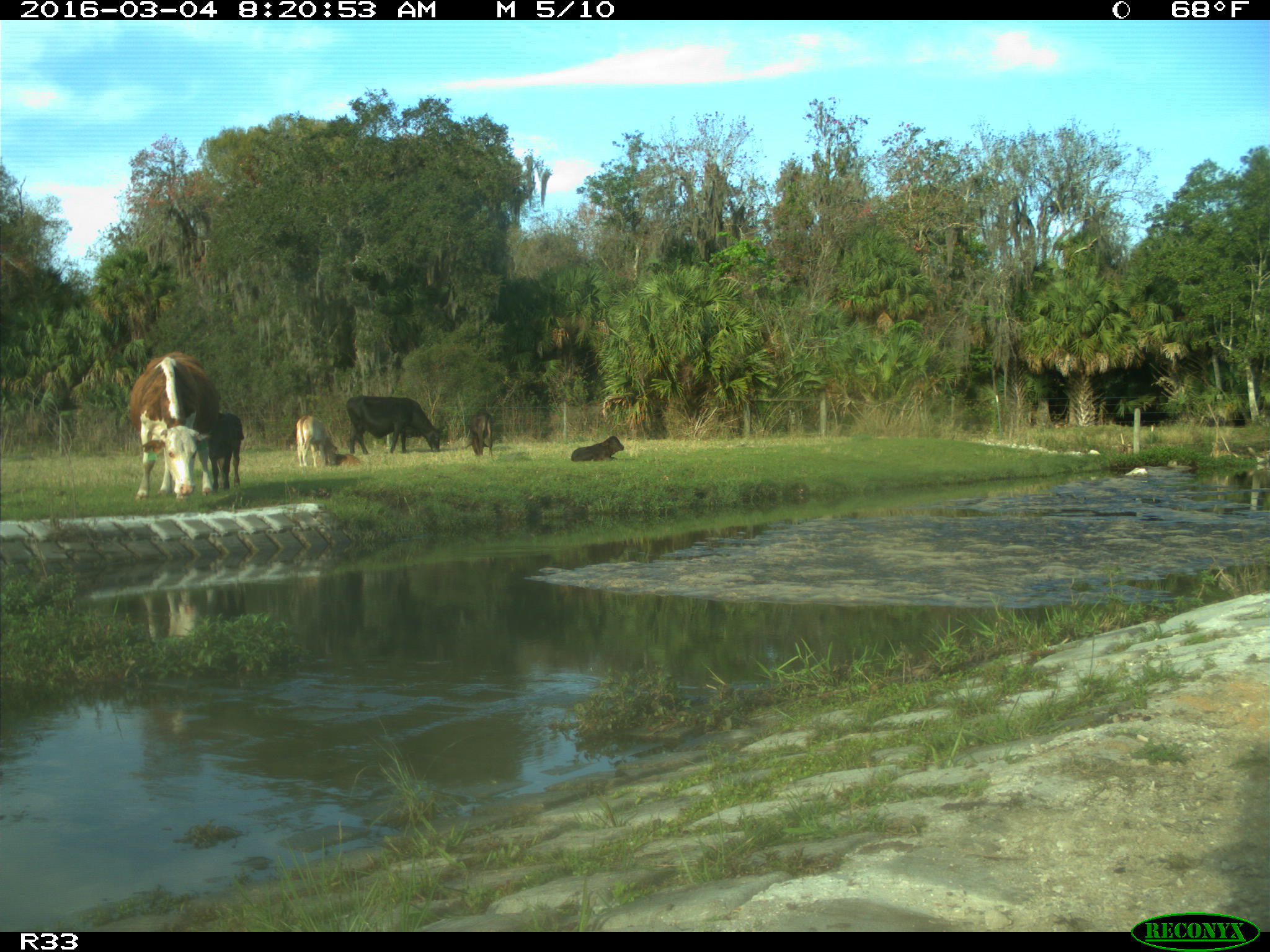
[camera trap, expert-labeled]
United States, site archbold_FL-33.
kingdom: Animalia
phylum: Chordata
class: Mammalia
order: Artiodactyla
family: Bovidae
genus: Bos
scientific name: Bos taurus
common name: domestic cow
Bos taurus (domestic cow).